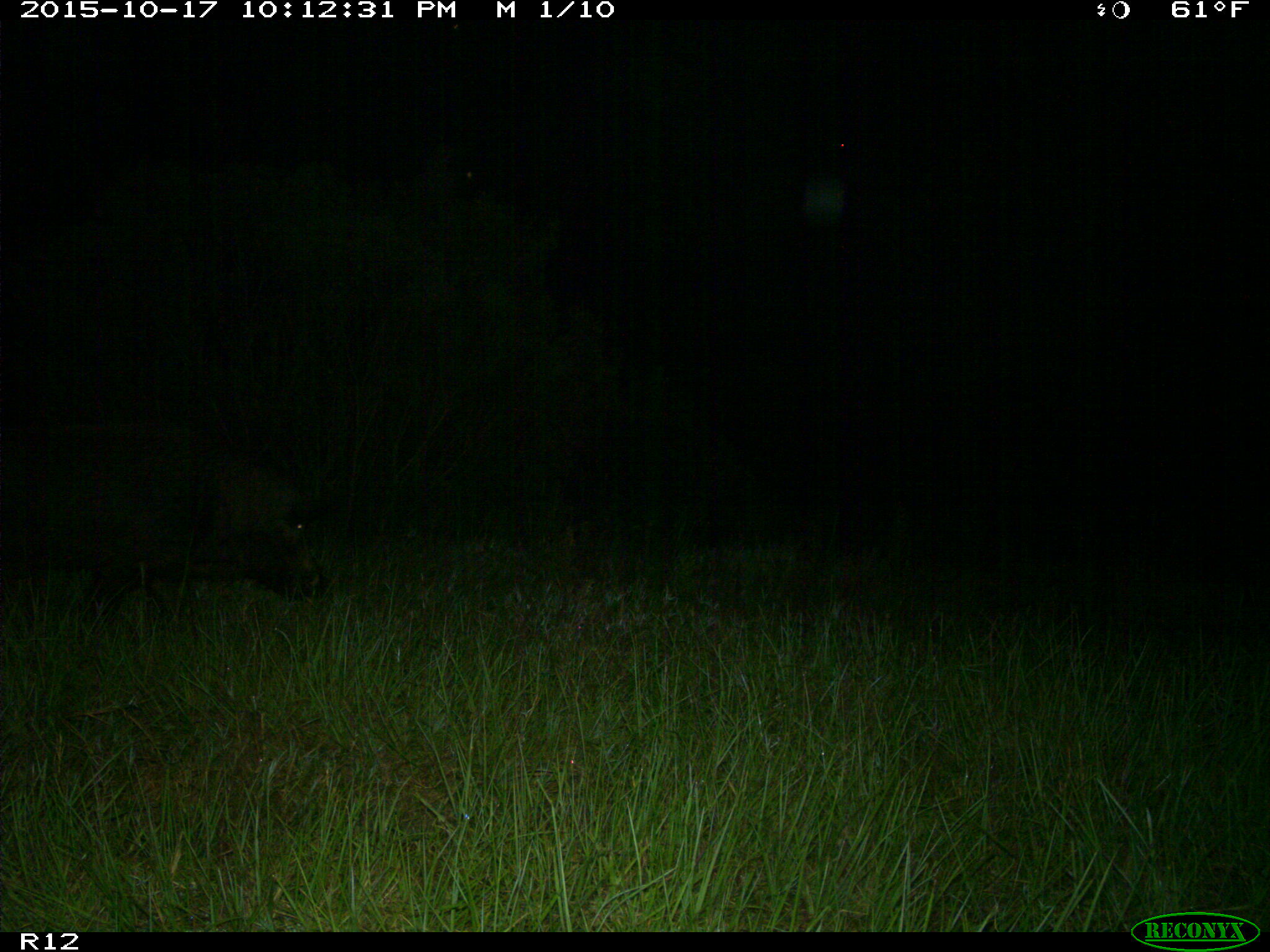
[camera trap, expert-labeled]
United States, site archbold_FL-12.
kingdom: Animalia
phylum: Chordata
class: Mammalia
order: Artiodactyla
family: Suidae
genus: Sus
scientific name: Sus scrofa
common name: wild boar